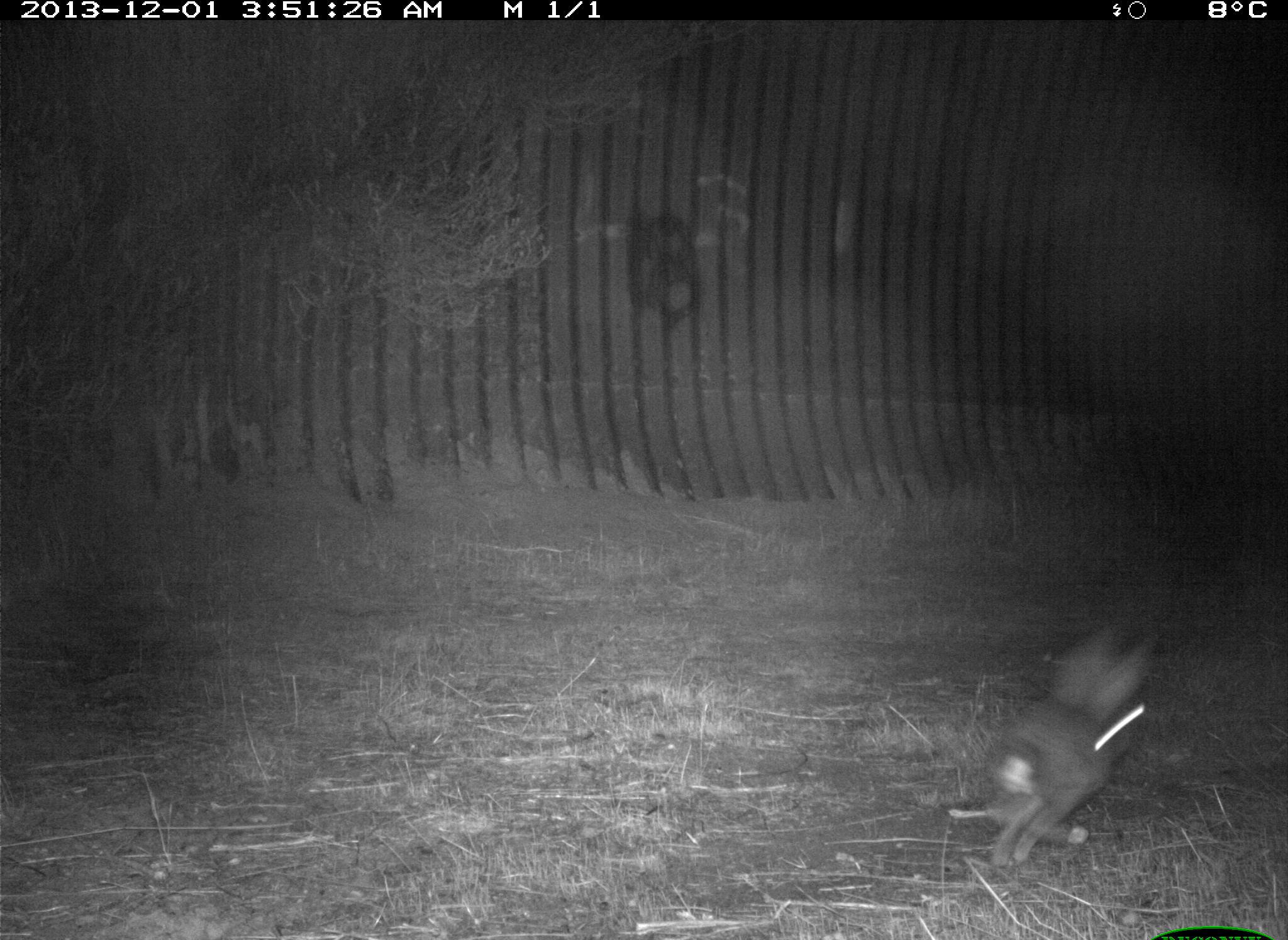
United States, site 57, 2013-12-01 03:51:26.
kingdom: Animalia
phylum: Chordata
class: Mammalia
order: Lagomorpha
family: Leporidae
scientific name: Leporidae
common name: rabbits and hares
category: rabbit